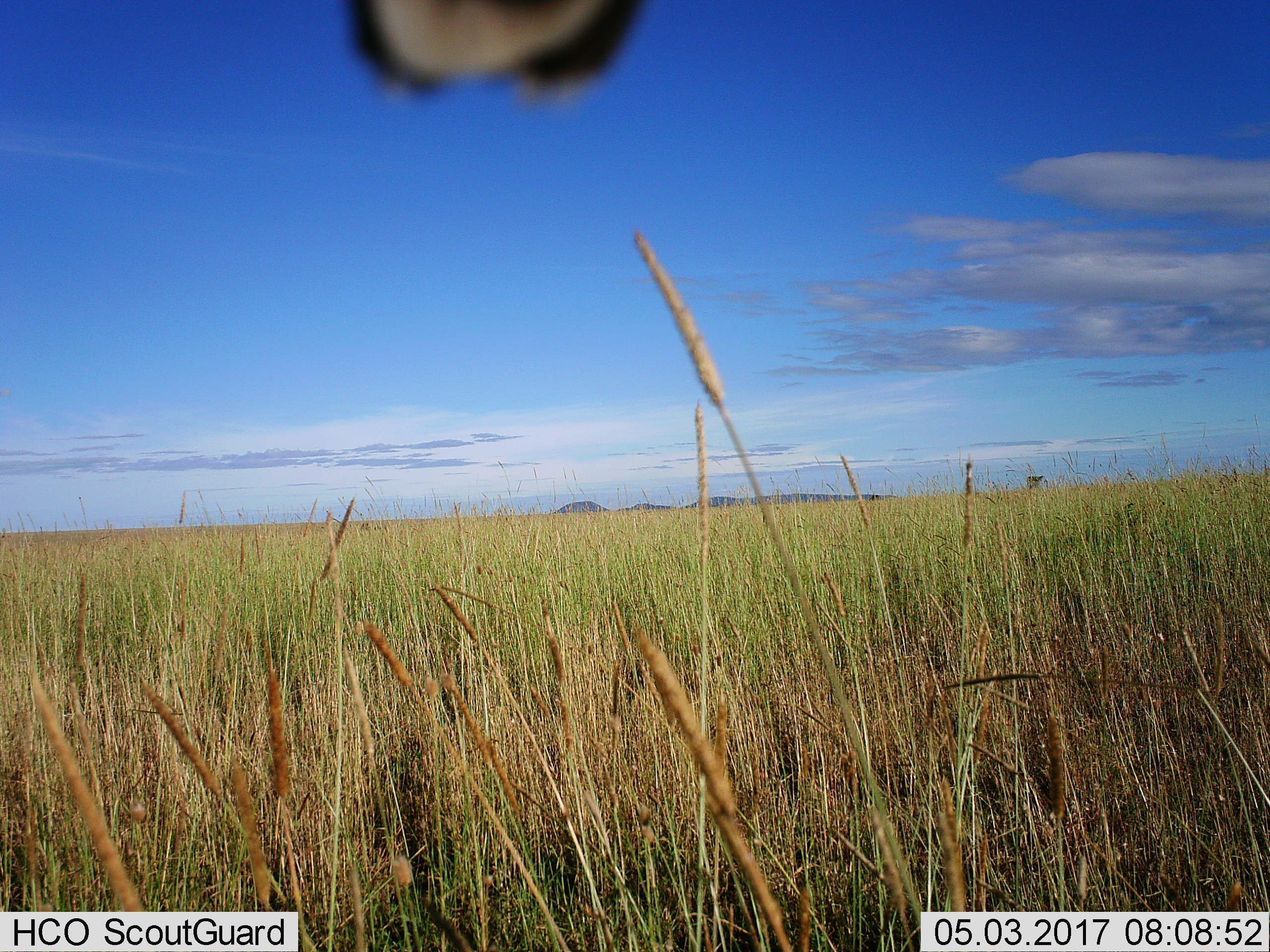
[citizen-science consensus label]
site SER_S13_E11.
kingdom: Animalia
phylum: Chordata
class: Aves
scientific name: Aves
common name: bird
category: birdother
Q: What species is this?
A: Birdother (bird) (Aves).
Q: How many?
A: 1.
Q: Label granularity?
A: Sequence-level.